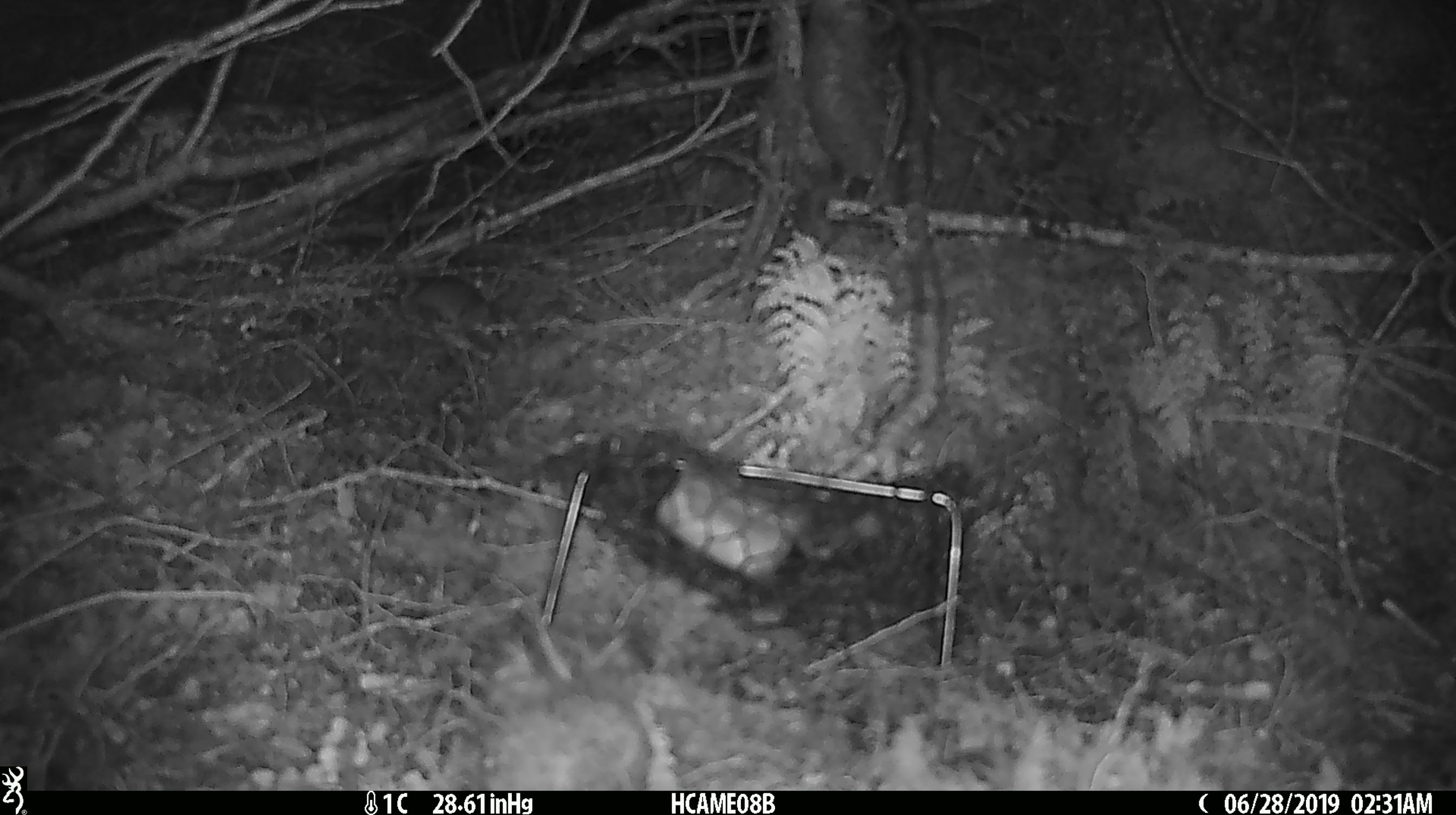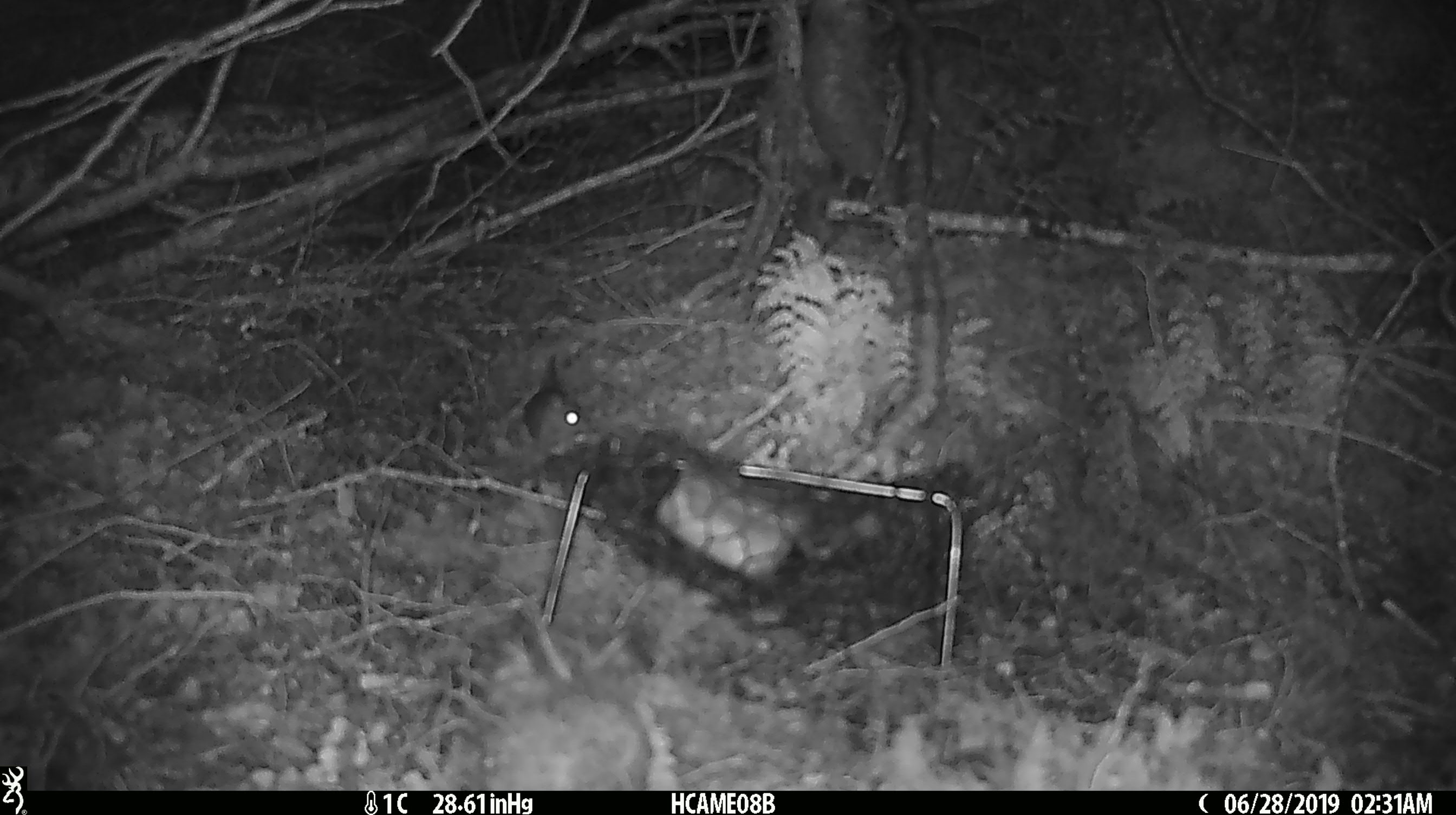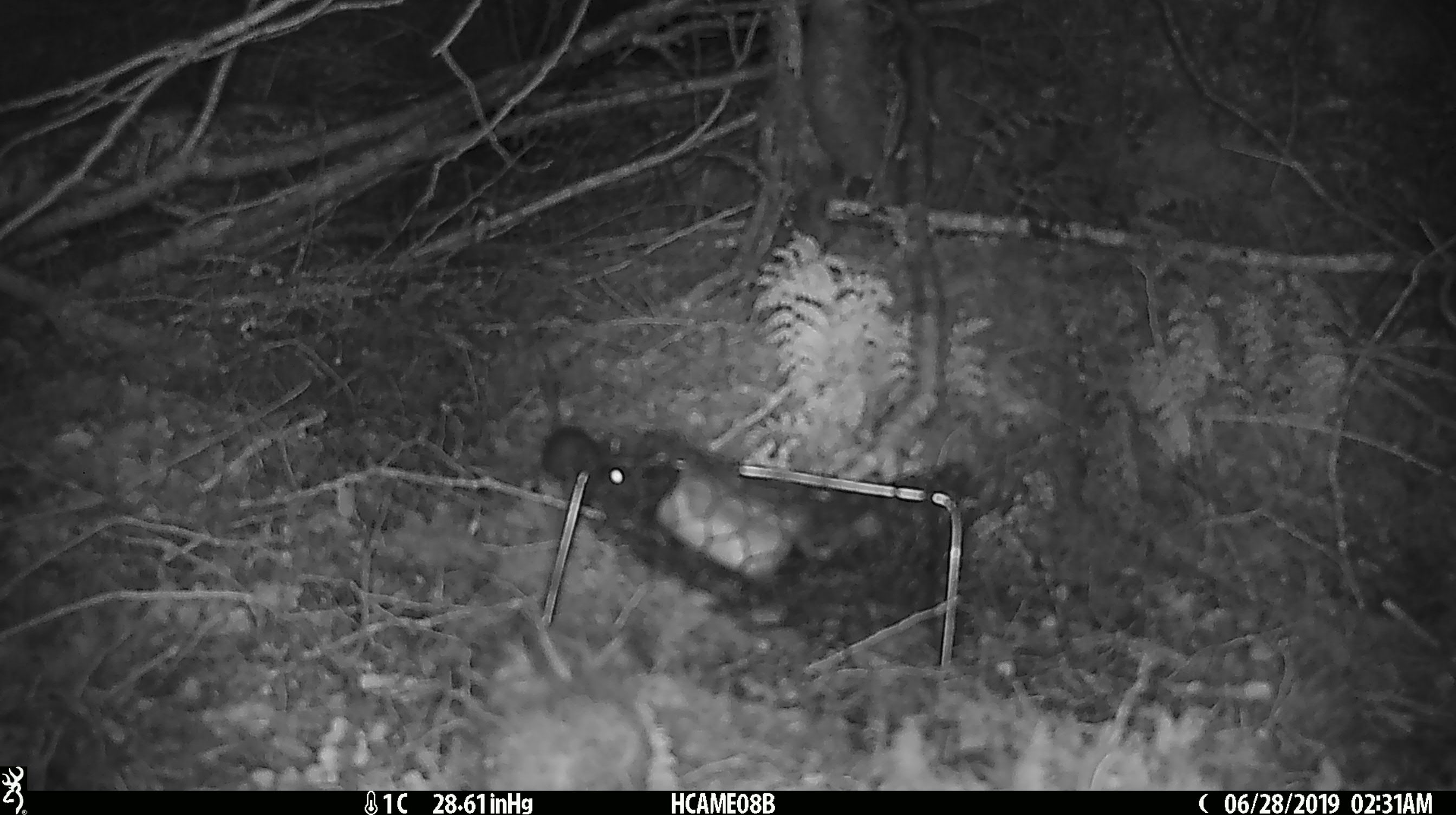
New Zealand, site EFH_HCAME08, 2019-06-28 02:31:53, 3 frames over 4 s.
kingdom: Animalia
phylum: Chordata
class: Mammalia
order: Rodentia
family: Muridae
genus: Mus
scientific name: Mus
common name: mouse